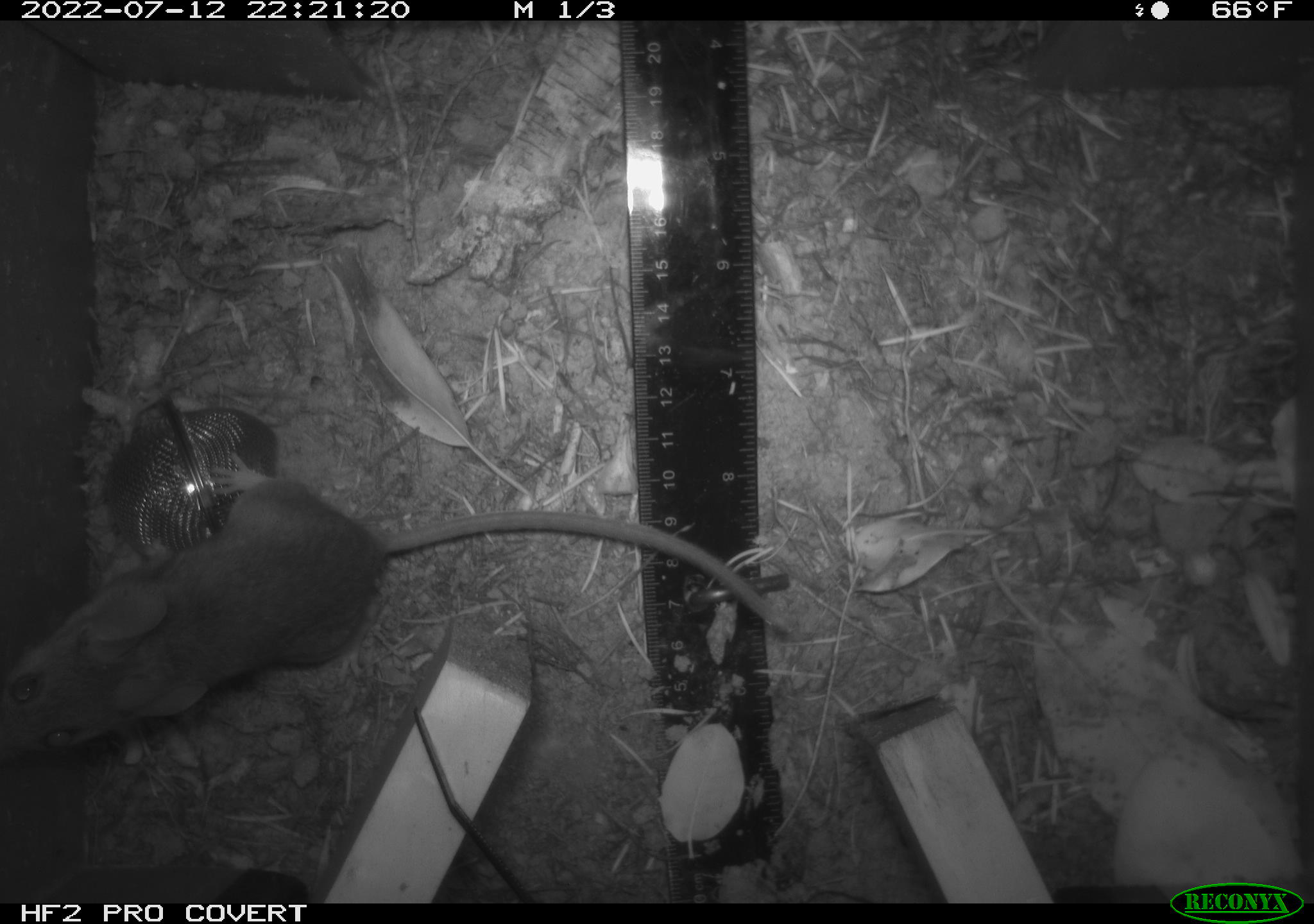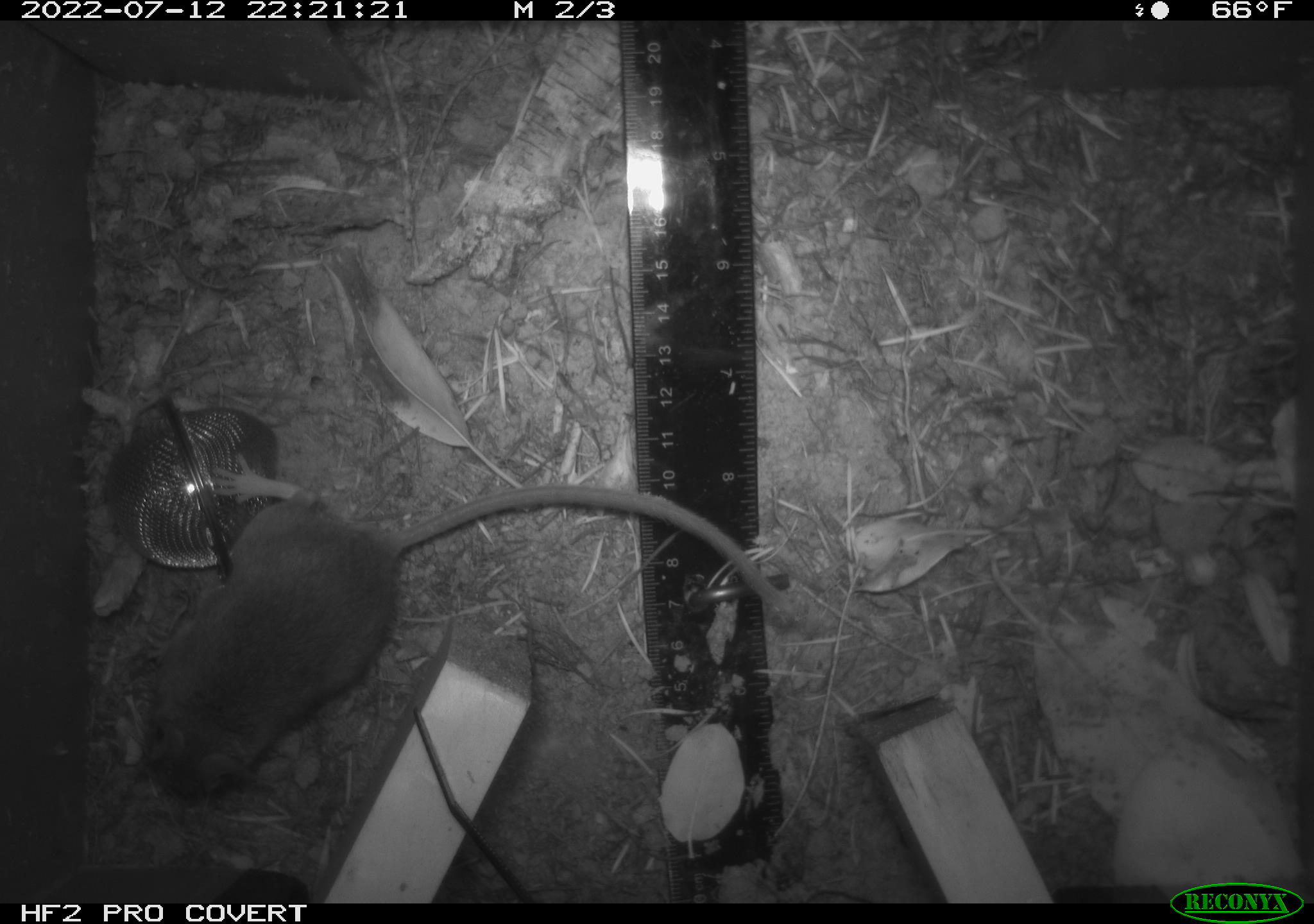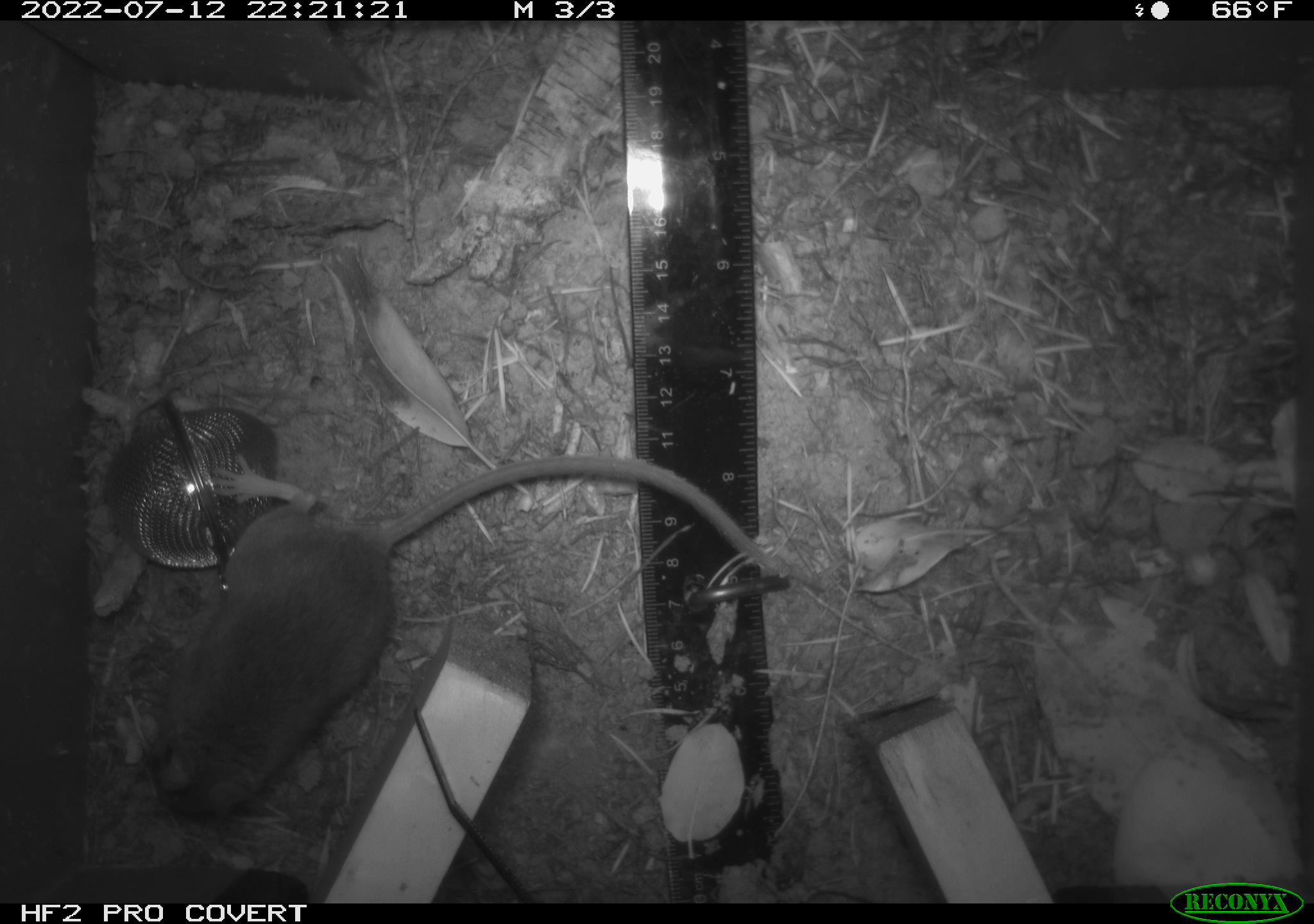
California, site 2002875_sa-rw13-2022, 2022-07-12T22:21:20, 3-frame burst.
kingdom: Animalia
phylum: Chordata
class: Mammalia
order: Rodentia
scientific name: Rodentia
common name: mouse species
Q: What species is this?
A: Mouse species (Rodentia).